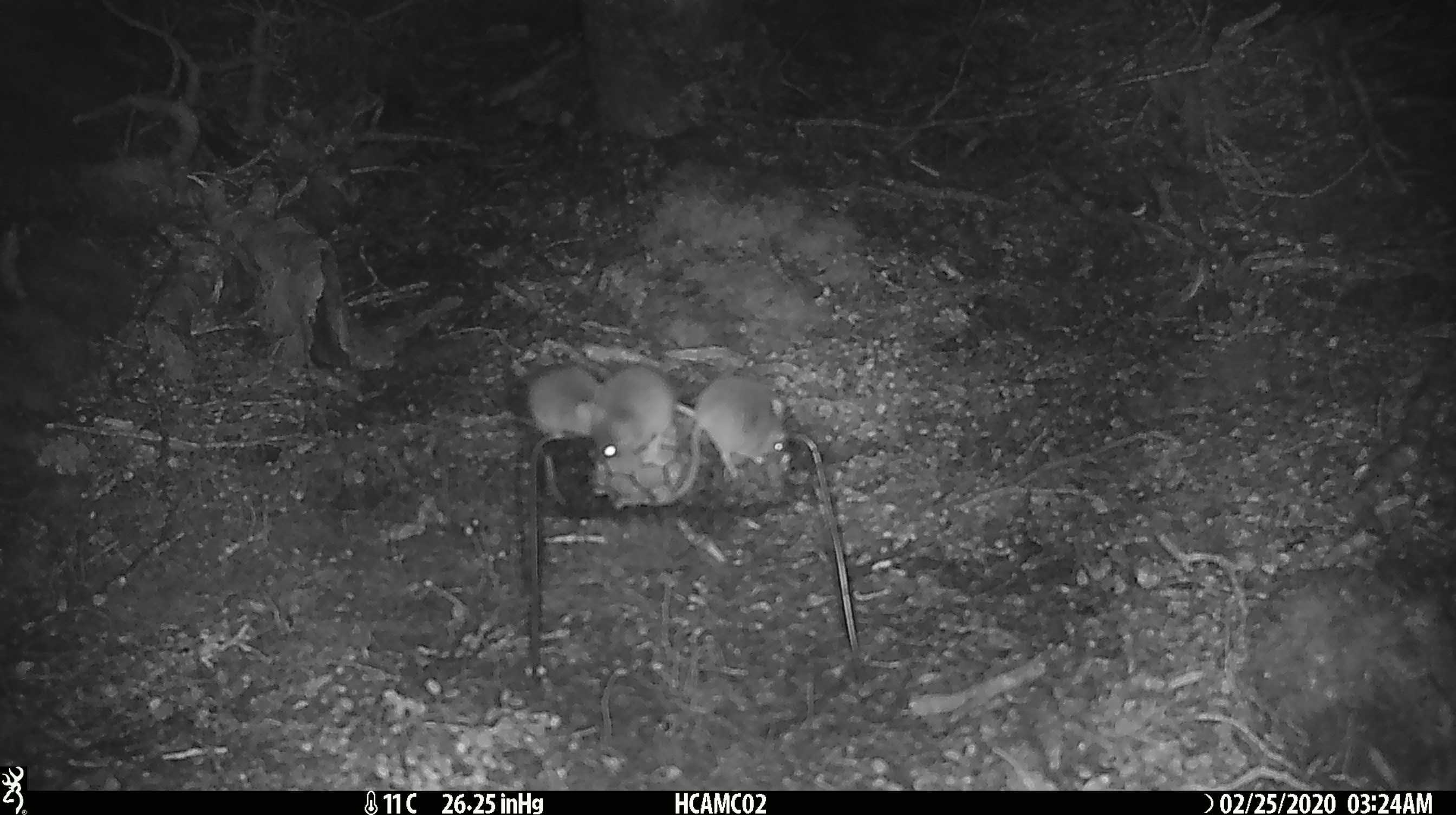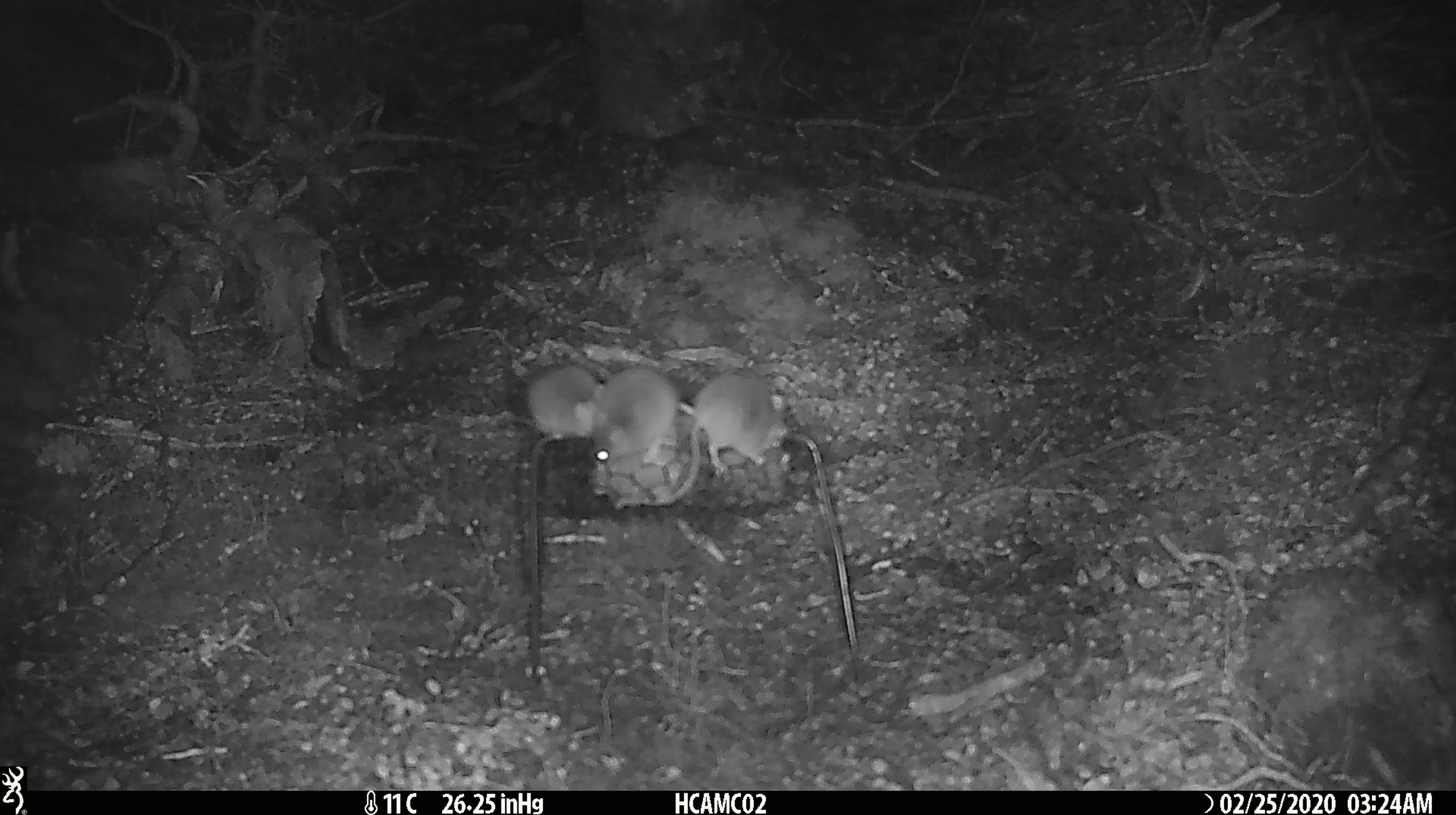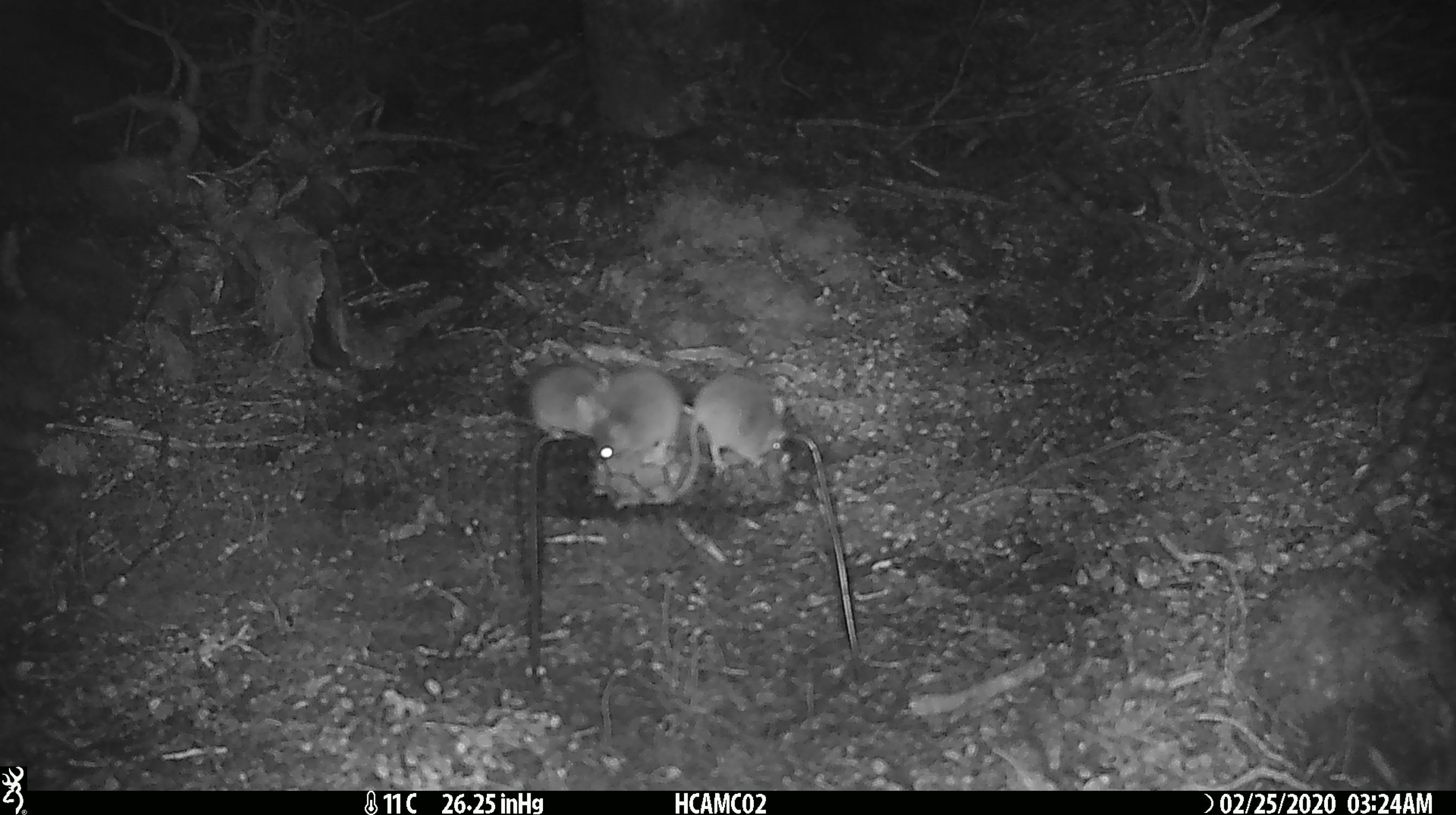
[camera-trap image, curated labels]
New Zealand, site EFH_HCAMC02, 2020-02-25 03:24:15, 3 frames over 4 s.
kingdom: Animalia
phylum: Chordata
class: Mammalia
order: Rodentia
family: Muridae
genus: Mus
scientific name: Mus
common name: mouse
Mouse (Mus).